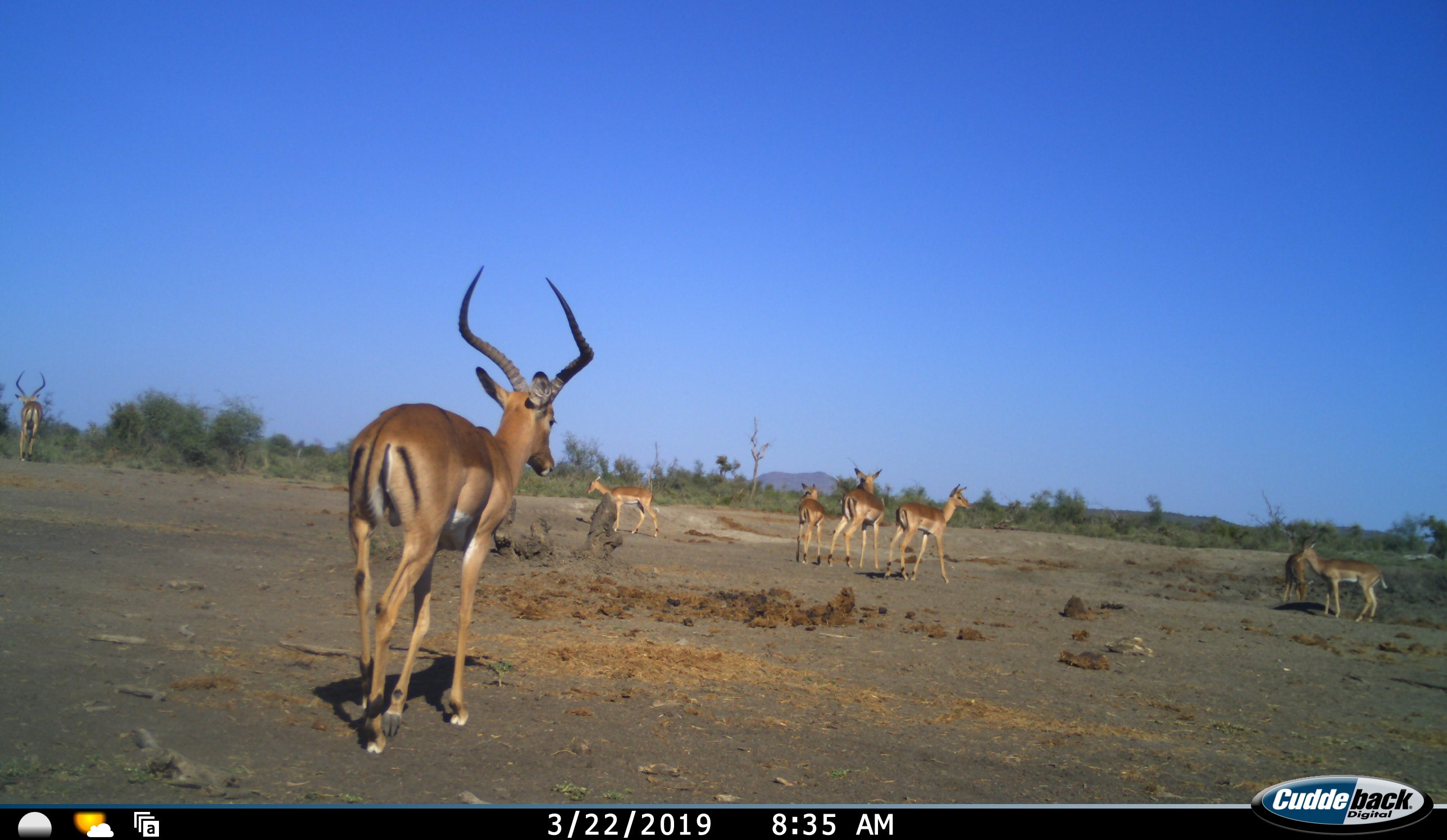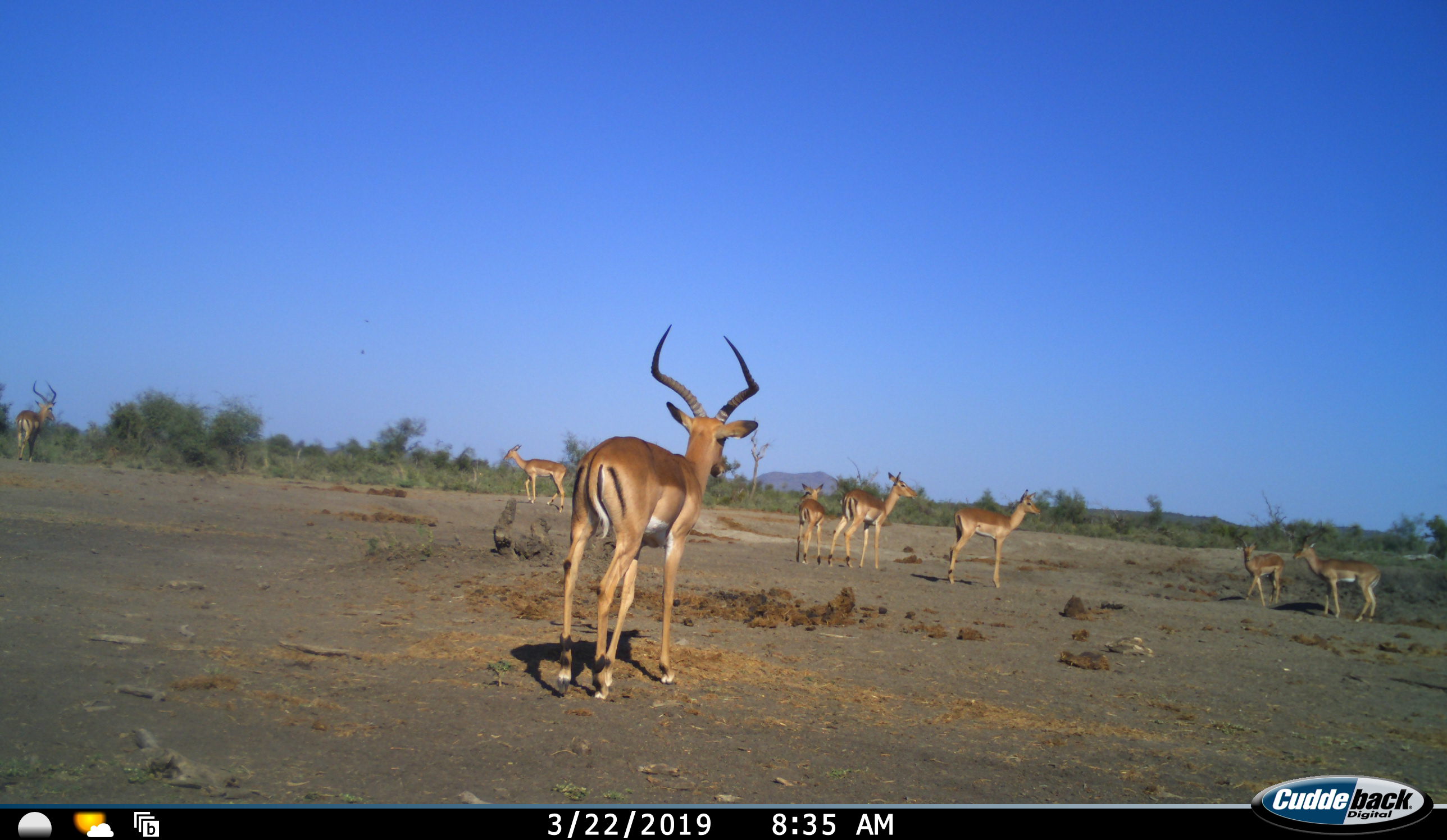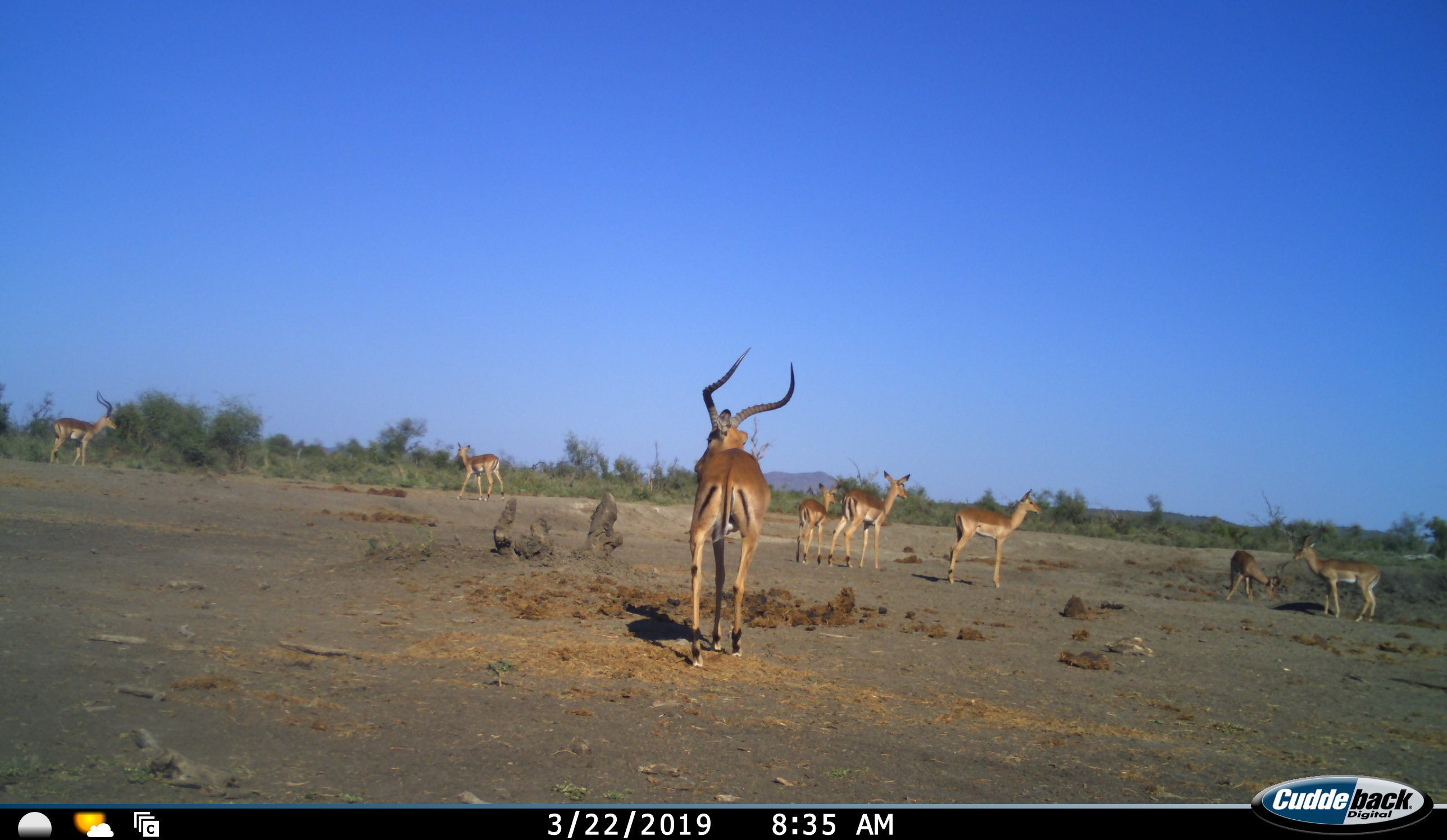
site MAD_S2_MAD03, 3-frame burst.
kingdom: Animalia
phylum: Chordata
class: Mammalia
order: Artiodactyla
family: Bovidae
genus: Aepyceros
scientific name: Aepyceros melampus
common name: impala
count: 8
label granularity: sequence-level